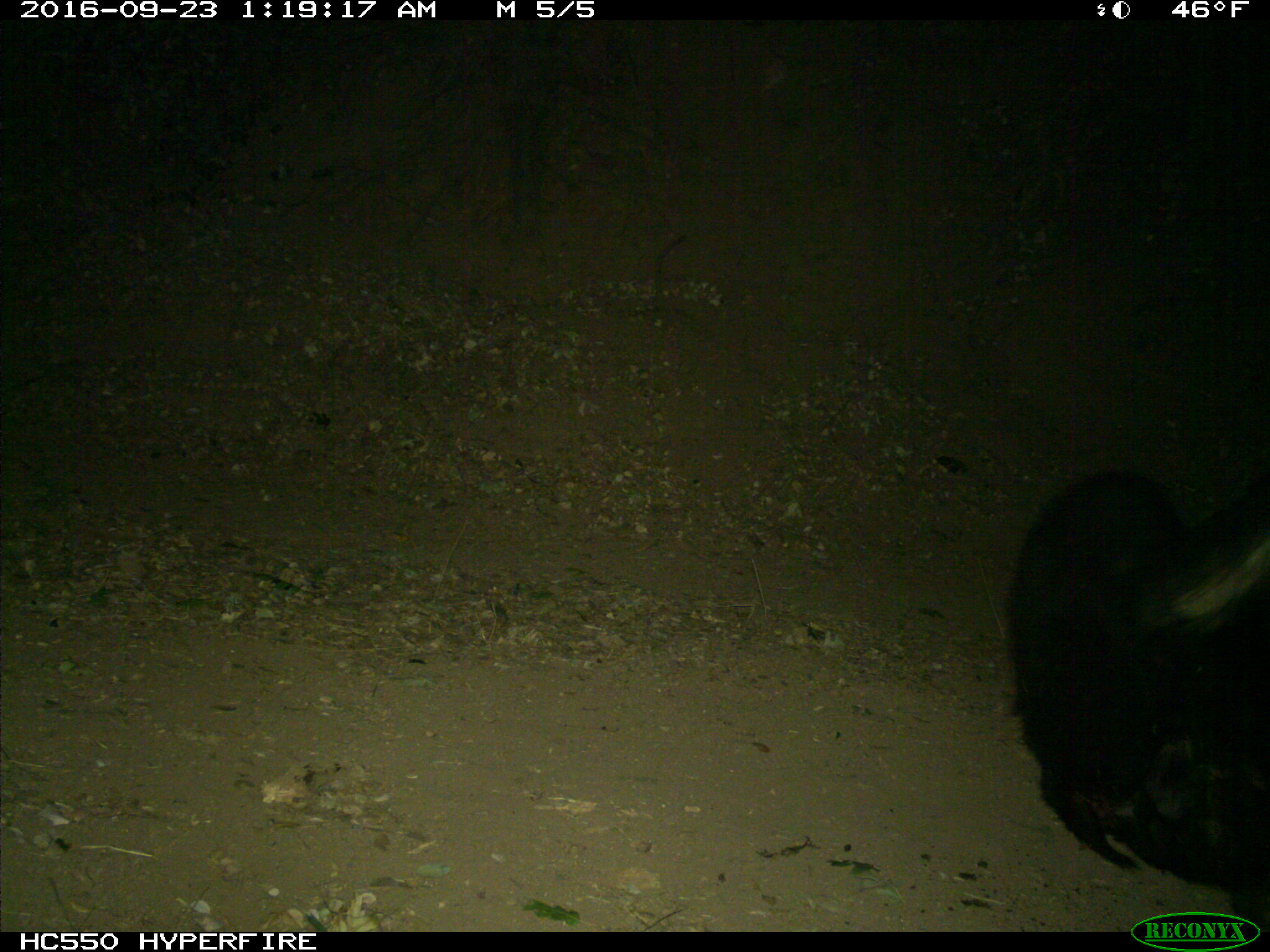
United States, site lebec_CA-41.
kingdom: Animalia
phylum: Chordata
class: Mammalia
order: Carnivora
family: Ursidae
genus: Ursus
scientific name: Ursus americanus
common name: american black bear